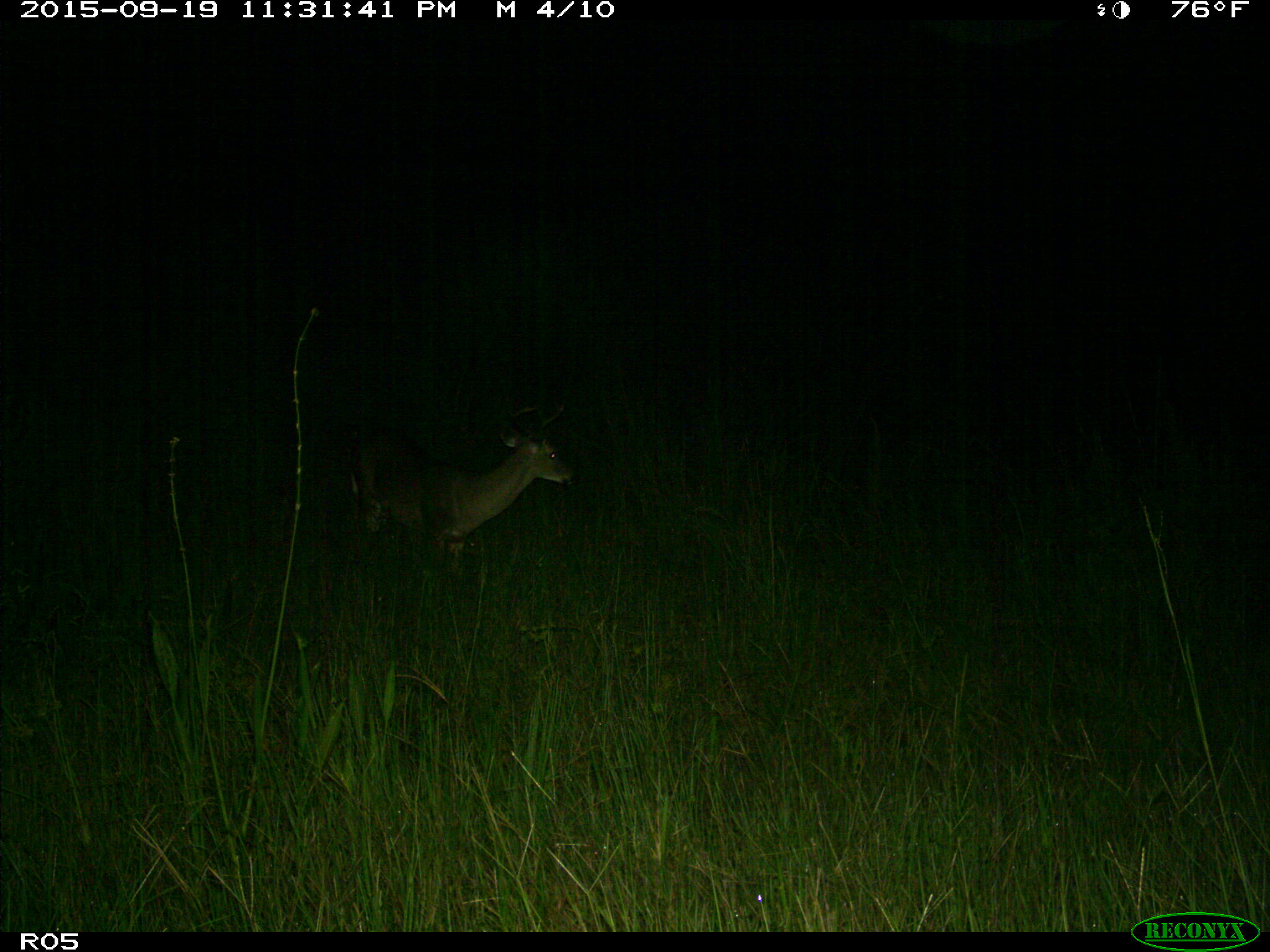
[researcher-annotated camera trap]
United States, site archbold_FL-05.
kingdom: Animalia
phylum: Chordata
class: Mammalia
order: Artiodactyla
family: Cervidae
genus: Odocoileus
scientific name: Odocoileus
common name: deer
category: unidentified deer